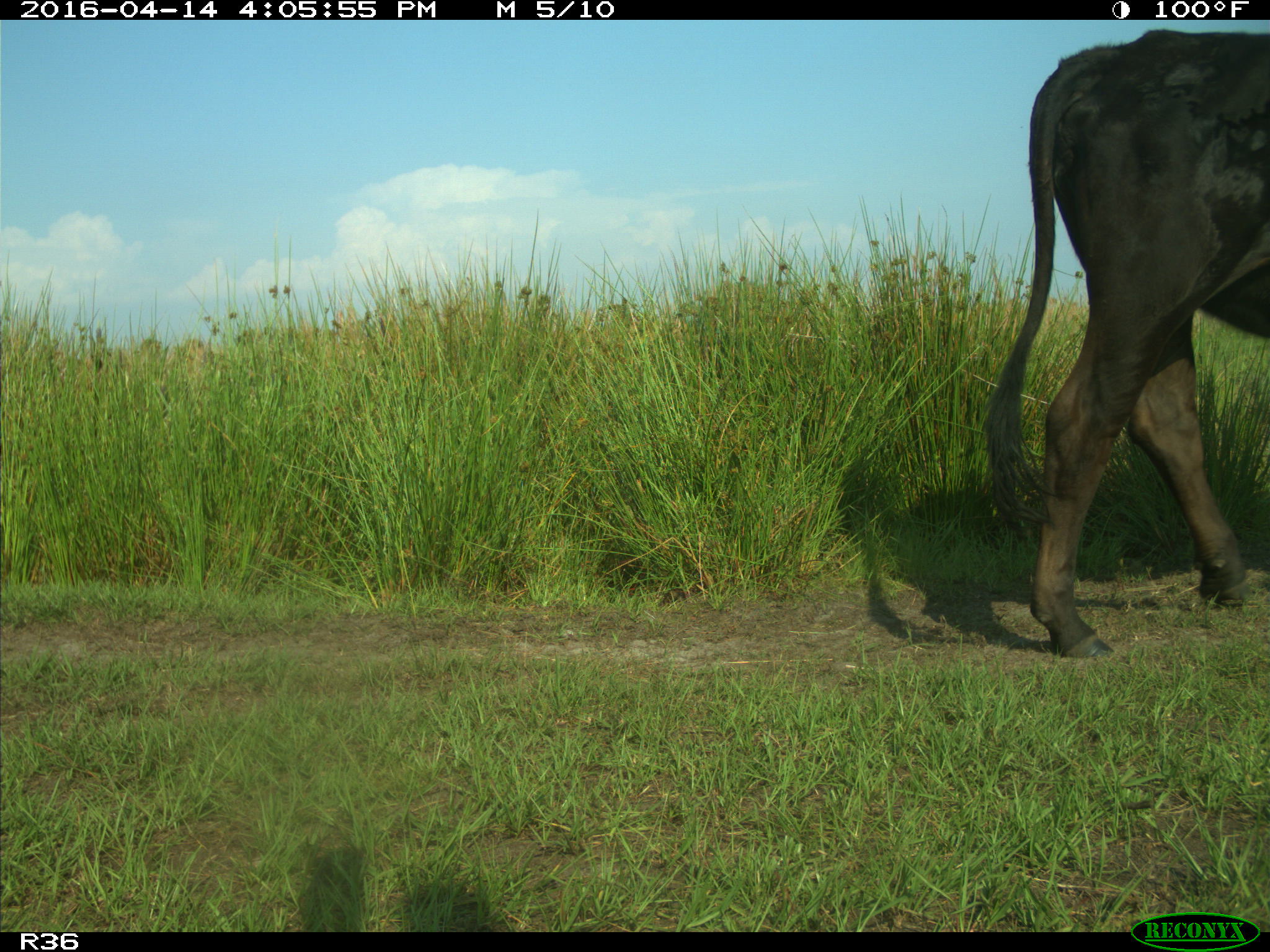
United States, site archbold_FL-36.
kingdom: Animalia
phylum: Chordata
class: Mammalia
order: Artiodactyla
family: Bovidae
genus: Bos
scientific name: Bos taurus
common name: domestic cow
Bos taurus (domestic cow).